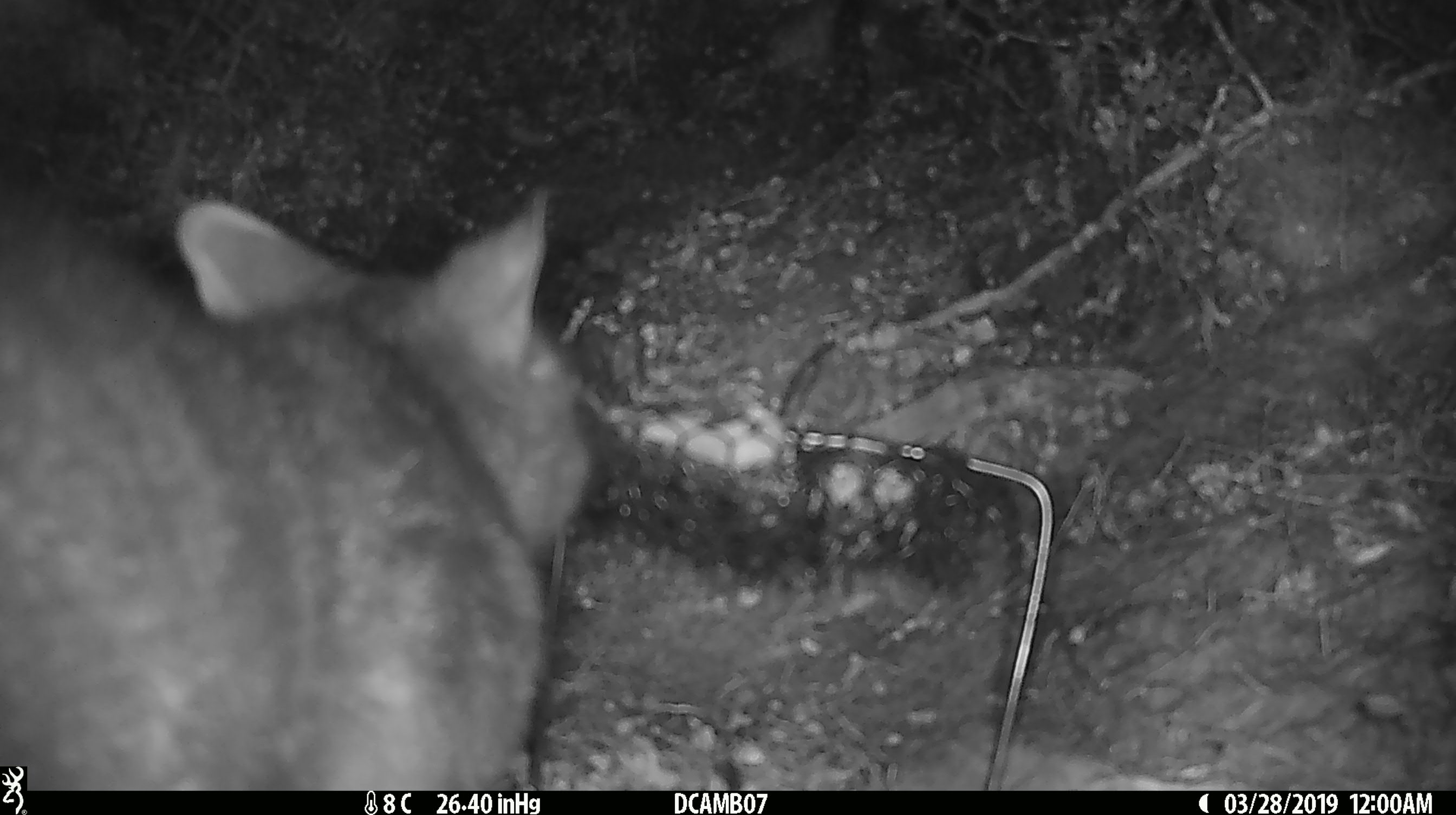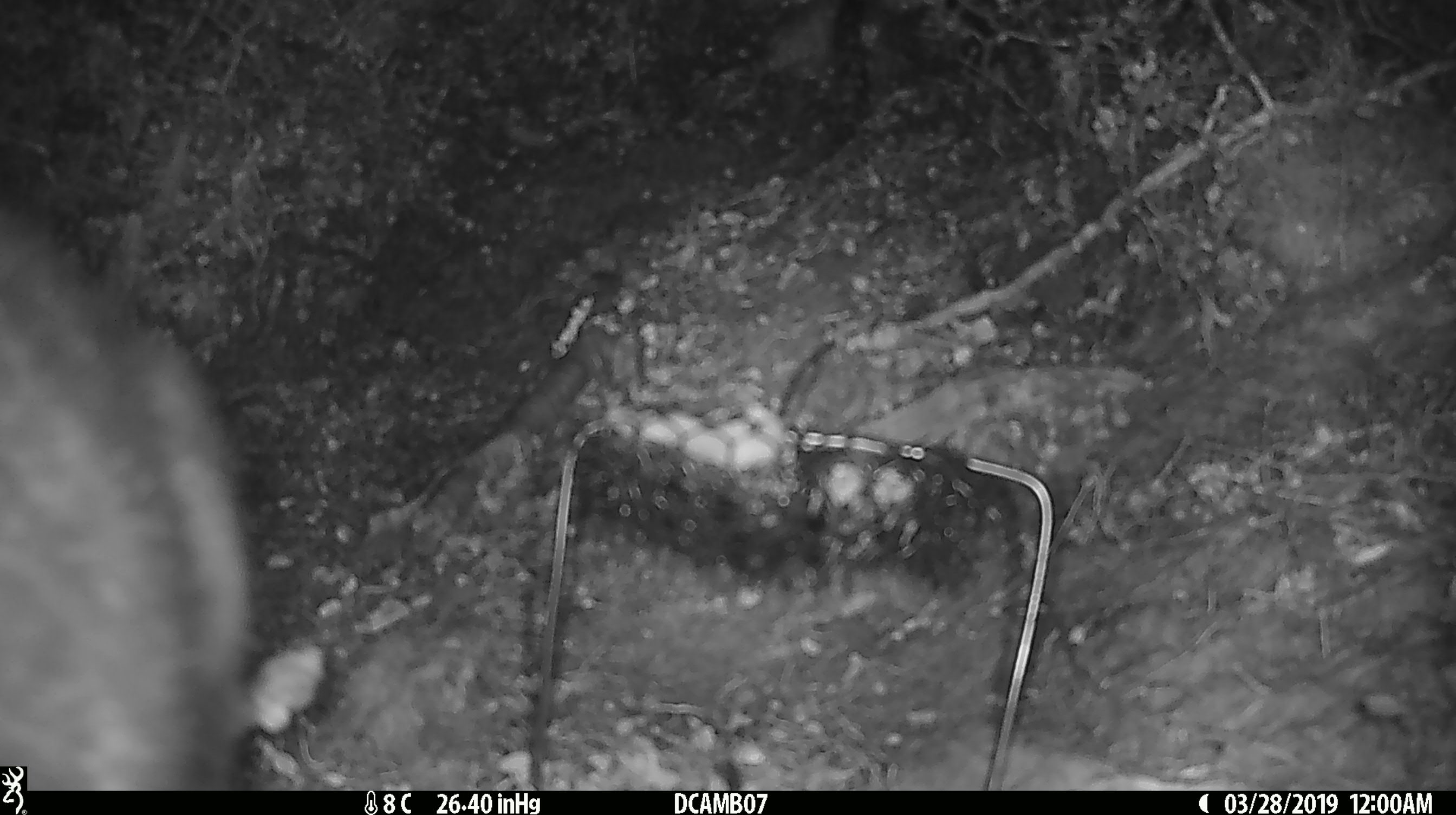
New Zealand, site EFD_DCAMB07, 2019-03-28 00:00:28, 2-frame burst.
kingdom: Animalia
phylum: Chordata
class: Mammalia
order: Diprotodontia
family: Phalangeridae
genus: Trichosurus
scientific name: Trichosurus vulpecula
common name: common brushtail possum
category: possum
Possum (common brushtail possum) (Trichosurus vulpecula).